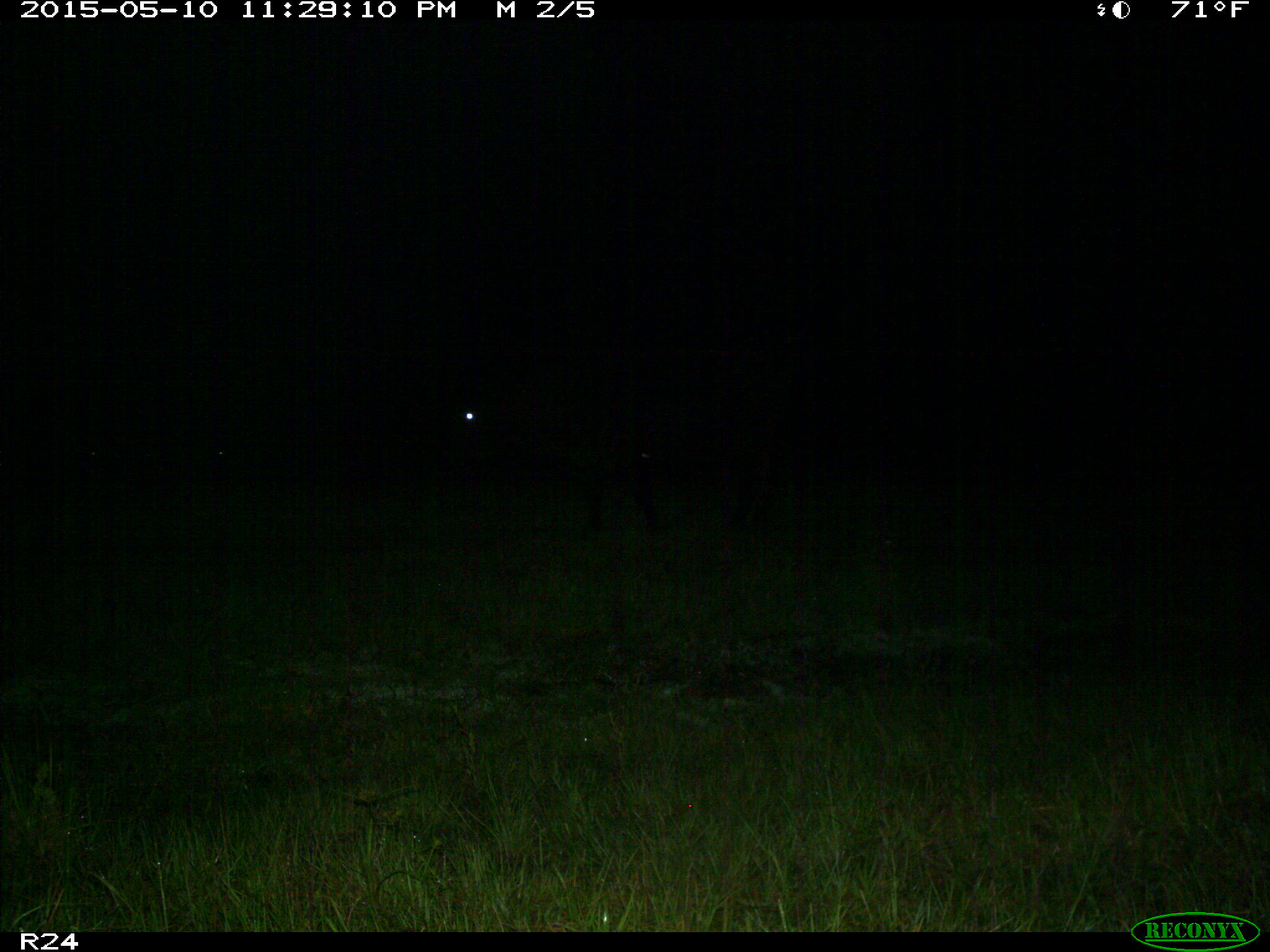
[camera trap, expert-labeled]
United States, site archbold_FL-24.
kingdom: Animalia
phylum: Chordata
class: Mammalia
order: Artiodactyla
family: Bovidae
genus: Bos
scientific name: Bos taurus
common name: domestic cow